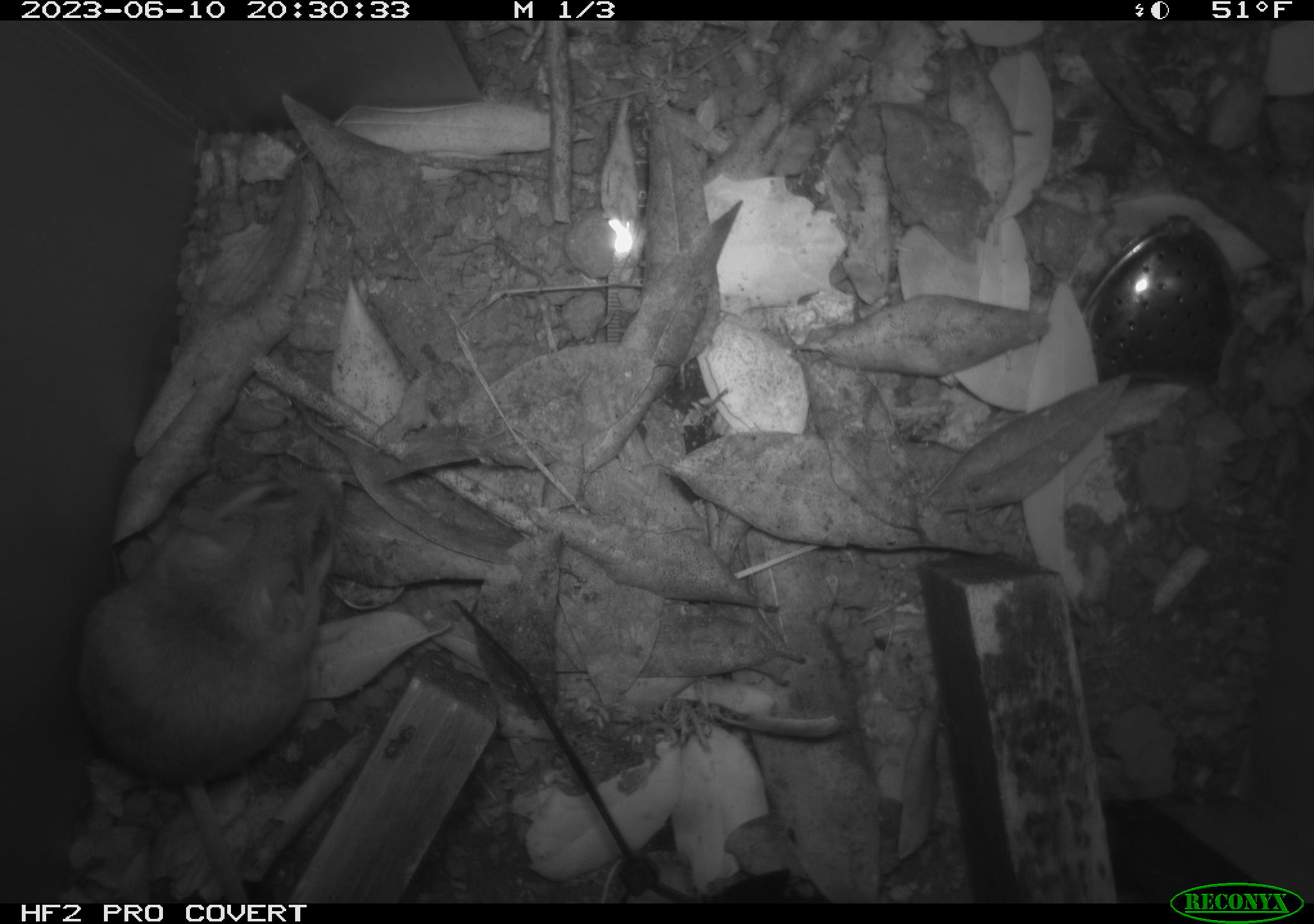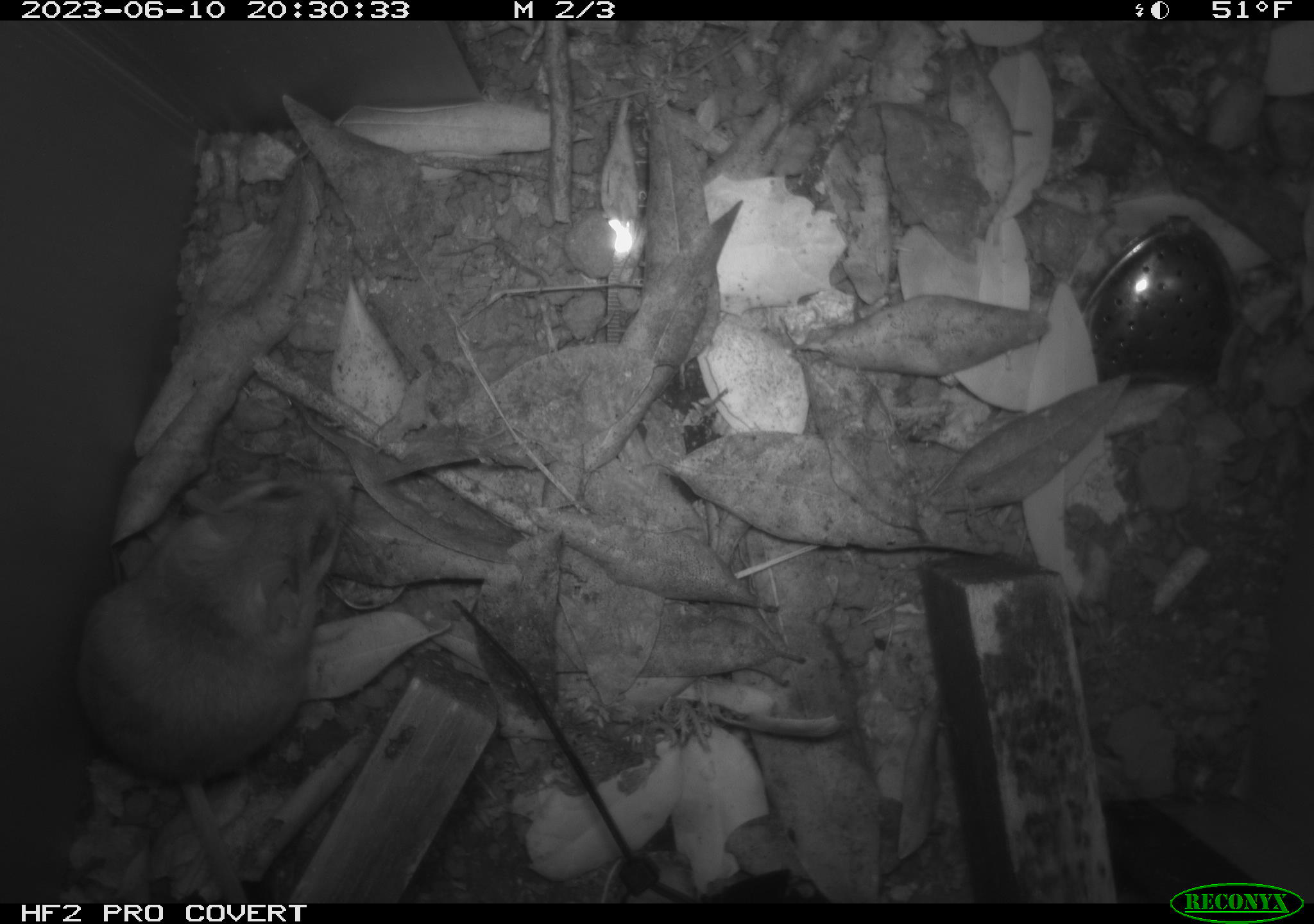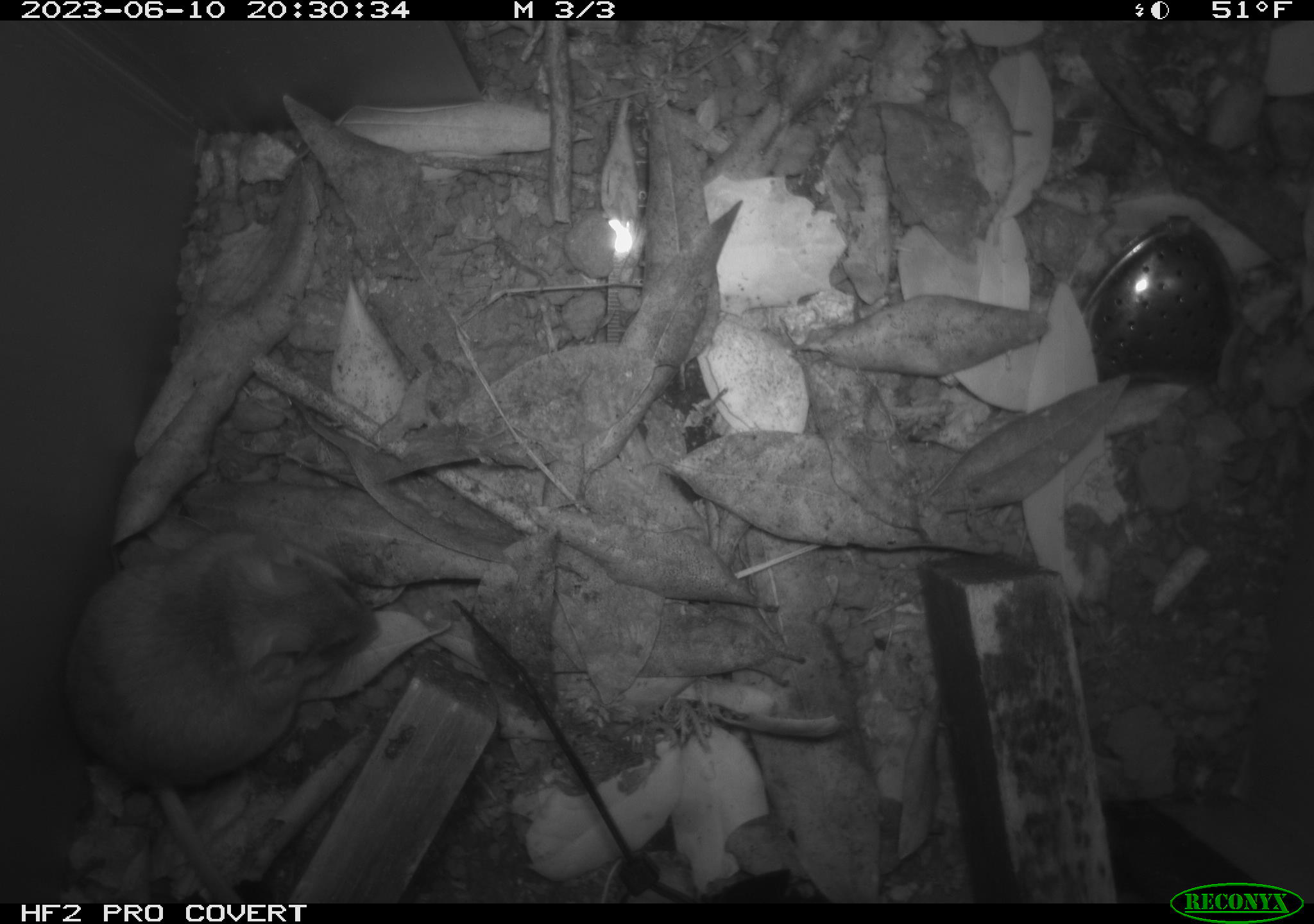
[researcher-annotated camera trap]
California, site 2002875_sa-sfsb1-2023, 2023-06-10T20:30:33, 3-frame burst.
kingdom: Animalia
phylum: Chordata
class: Mammalia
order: Rodentia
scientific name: Rodentia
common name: mouse species